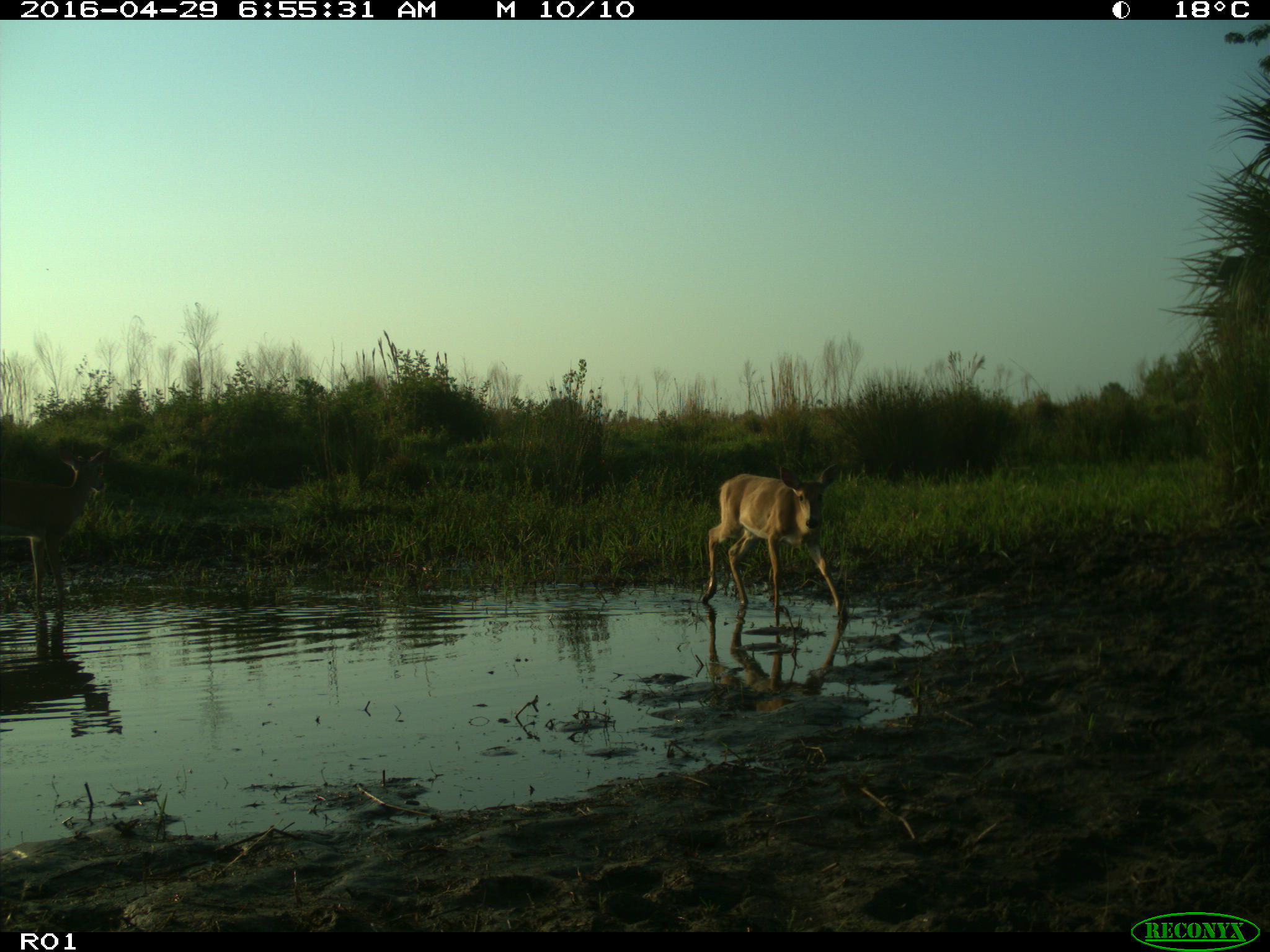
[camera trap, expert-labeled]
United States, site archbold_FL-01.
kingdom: Animalia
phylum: Chordata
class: Mammalia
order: Artiodactyla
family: Cervidae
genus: Odocoileus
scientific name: Odocoileus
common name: deer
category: unidentified deer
Unidentified deer (deer) (Odocoileus).